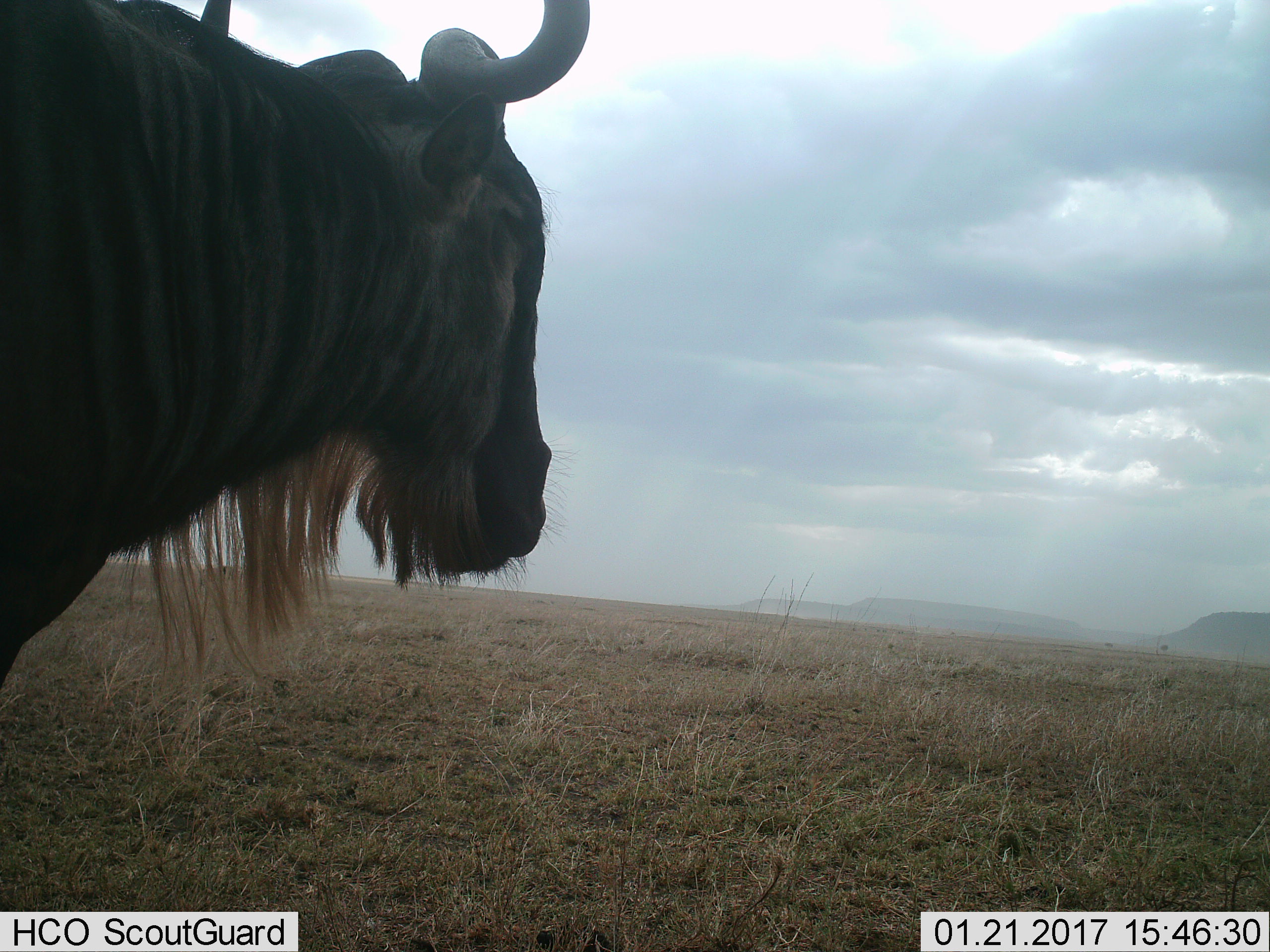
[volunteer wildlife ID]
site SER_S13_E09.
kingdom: Animalia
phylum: Chordata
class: Mammalia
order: Artiodactyla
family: Bovidae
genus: Connochaetes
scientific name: Connochaetes taurinus taurinus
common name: blue wildebeest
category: wildebeestblue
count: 1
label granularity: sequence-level